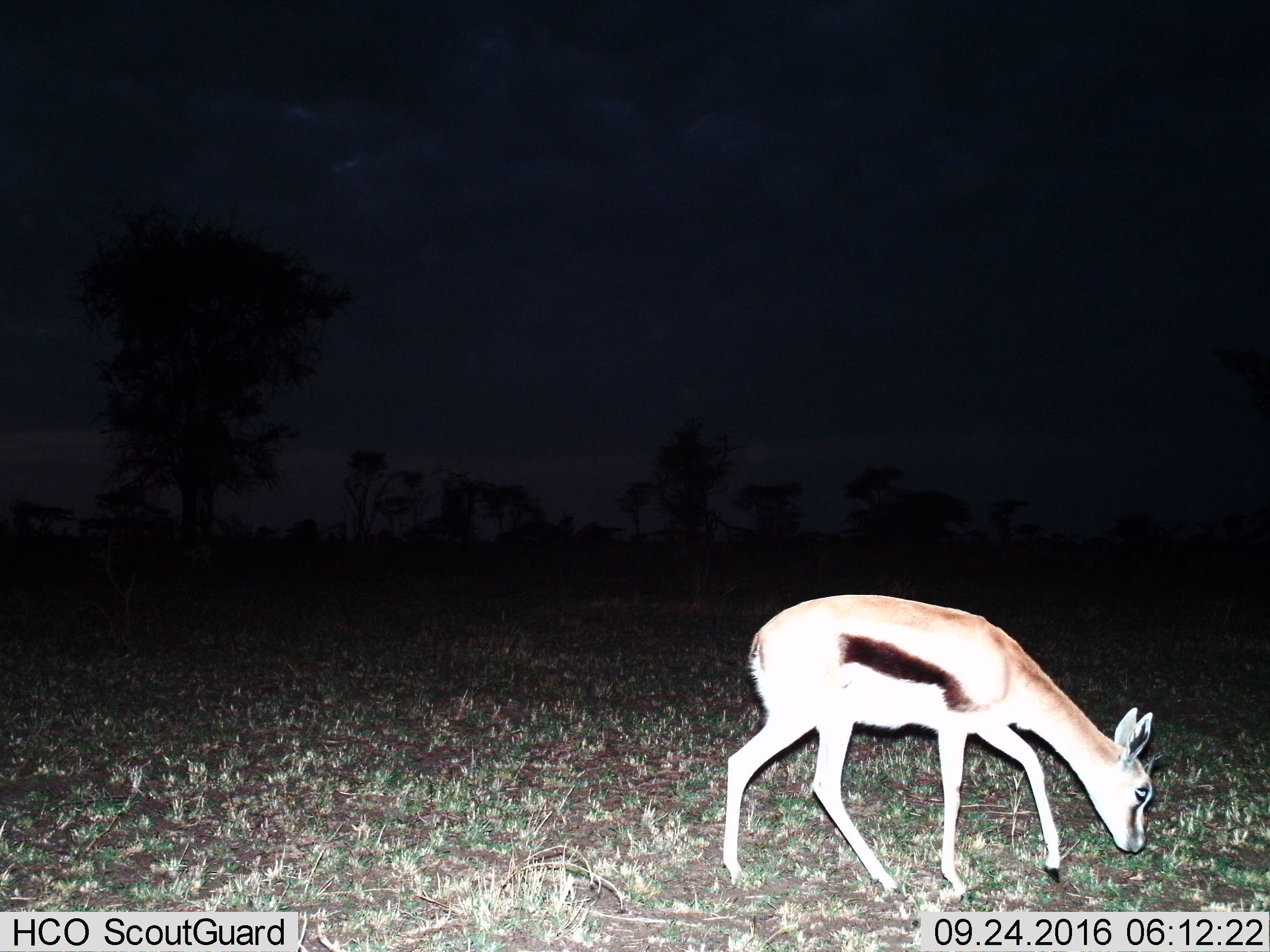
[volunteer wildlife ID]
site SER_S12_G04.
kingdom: Animalia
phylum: Chordata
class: Mammalia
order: Artiodactyla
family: Bovidae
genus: Eudorcas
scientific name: Eudorcas thomsonii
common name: thomson's gazelle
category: gazellethomsons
Gazellethomsons (thomson's gazelle) (Eudorcas thomsonii), count 1. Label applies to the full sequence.